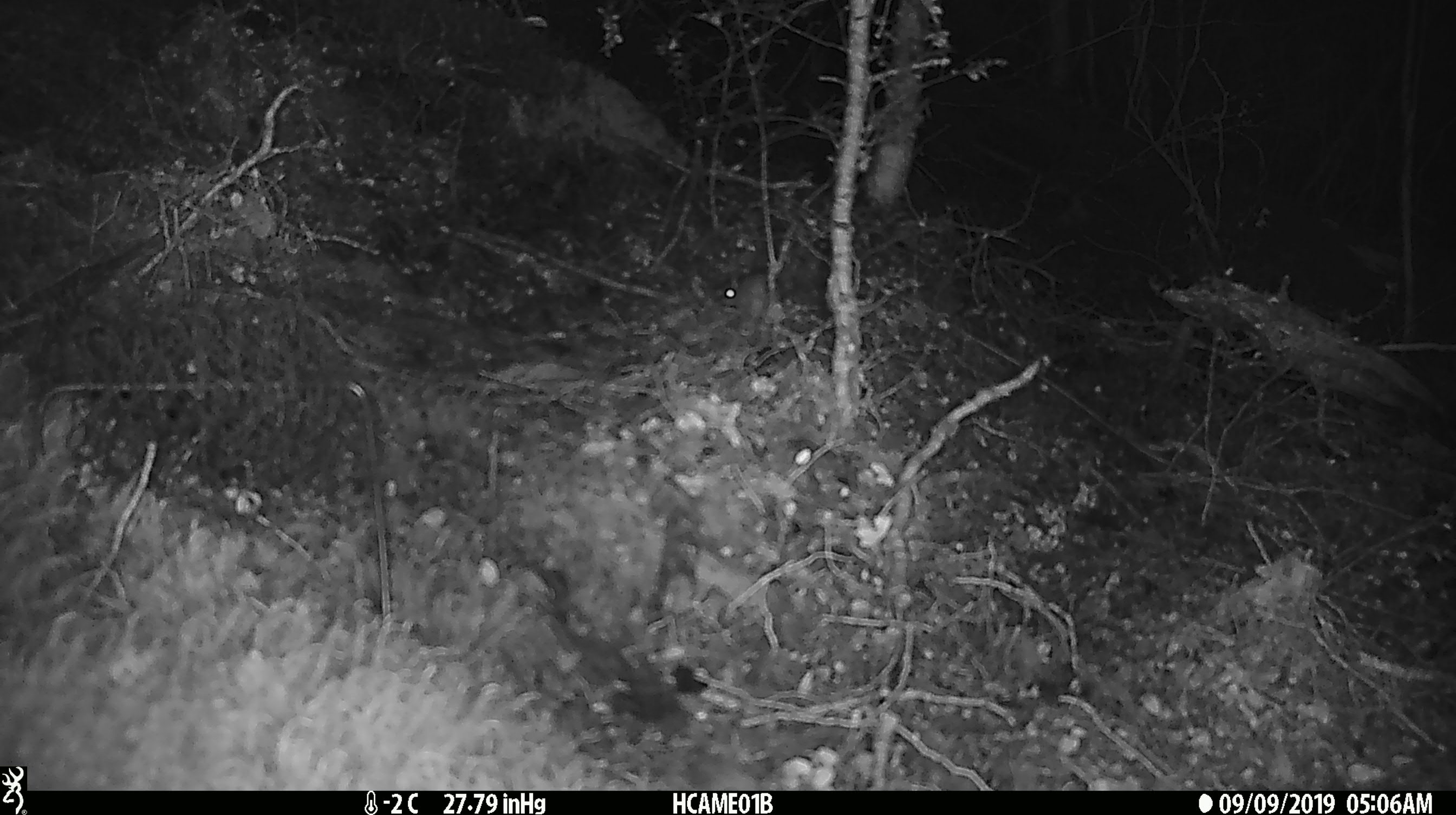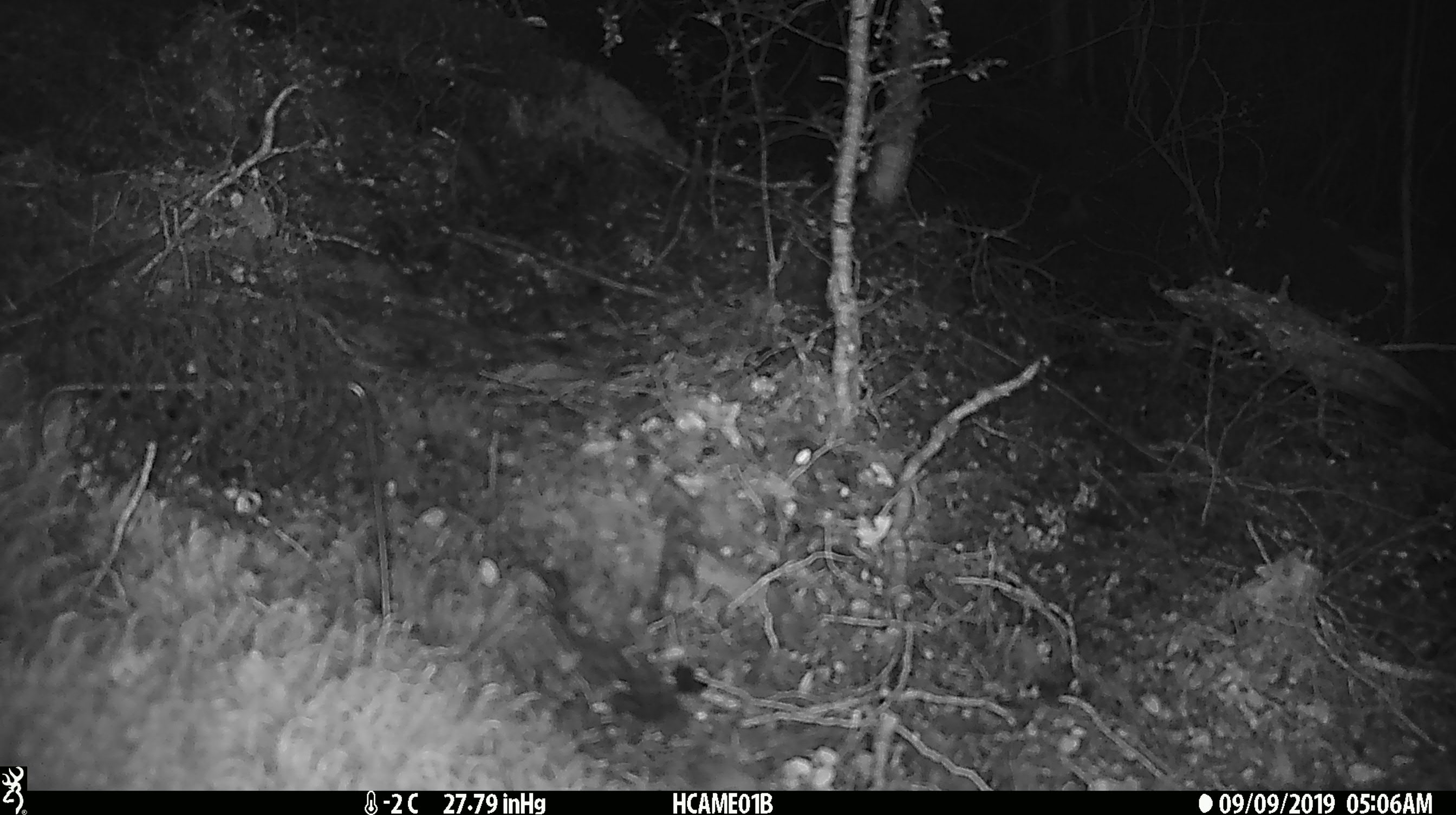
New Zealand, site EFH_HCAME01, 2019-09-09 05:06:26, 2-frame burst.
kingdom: Animalia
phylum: Chordata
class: Mammalia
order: Rodentia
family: Muridae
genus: Mus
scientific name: Mus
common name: mouse